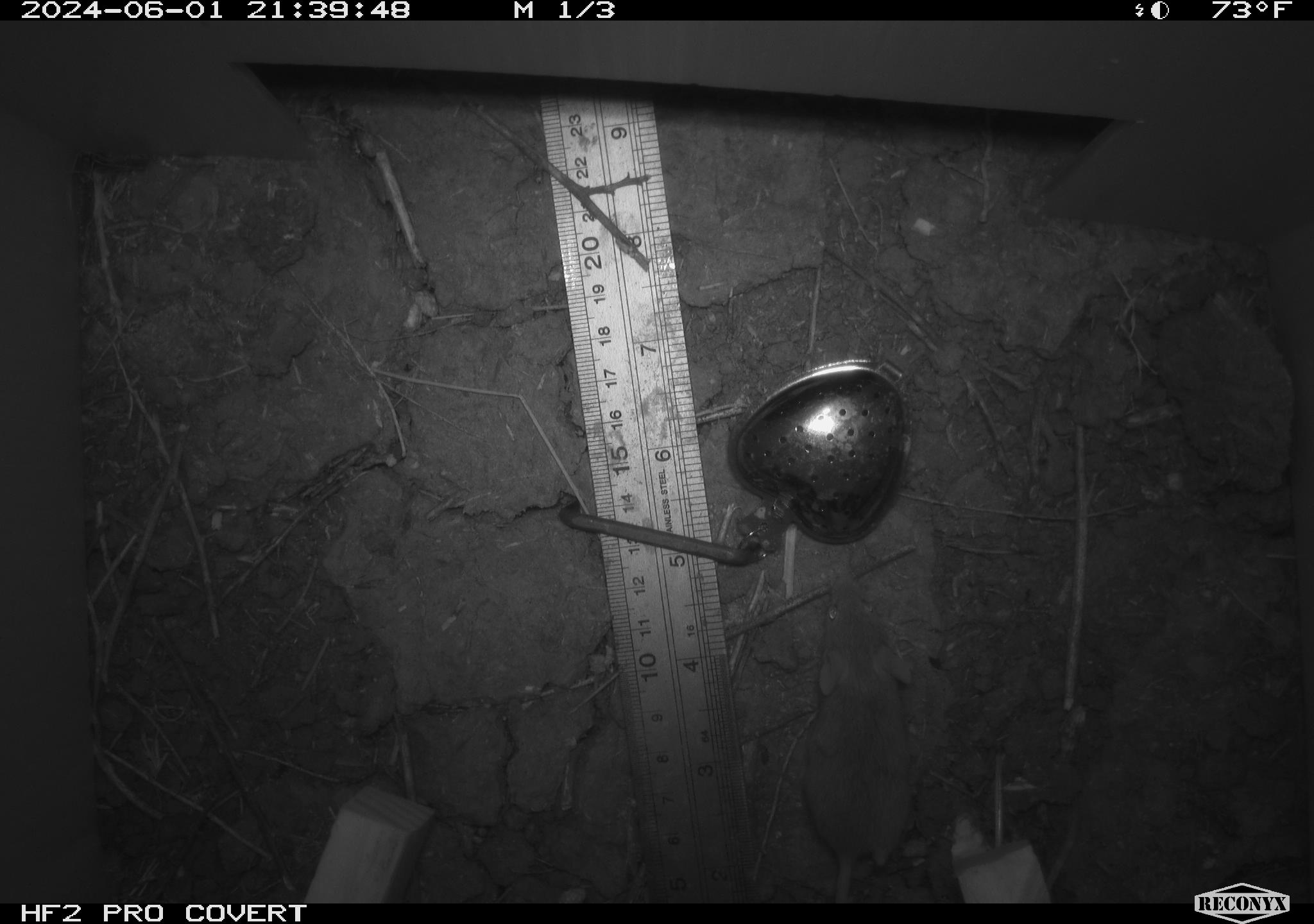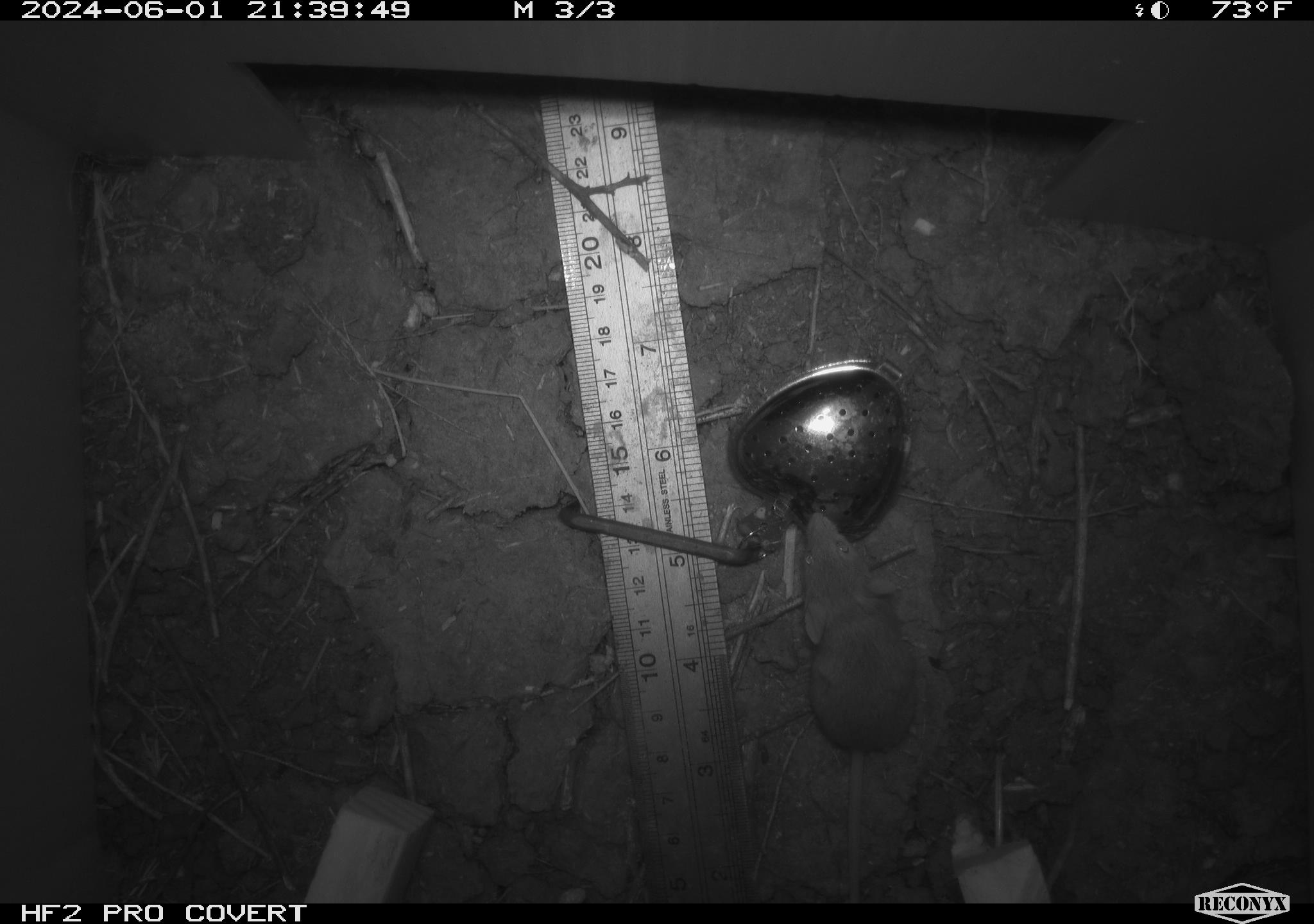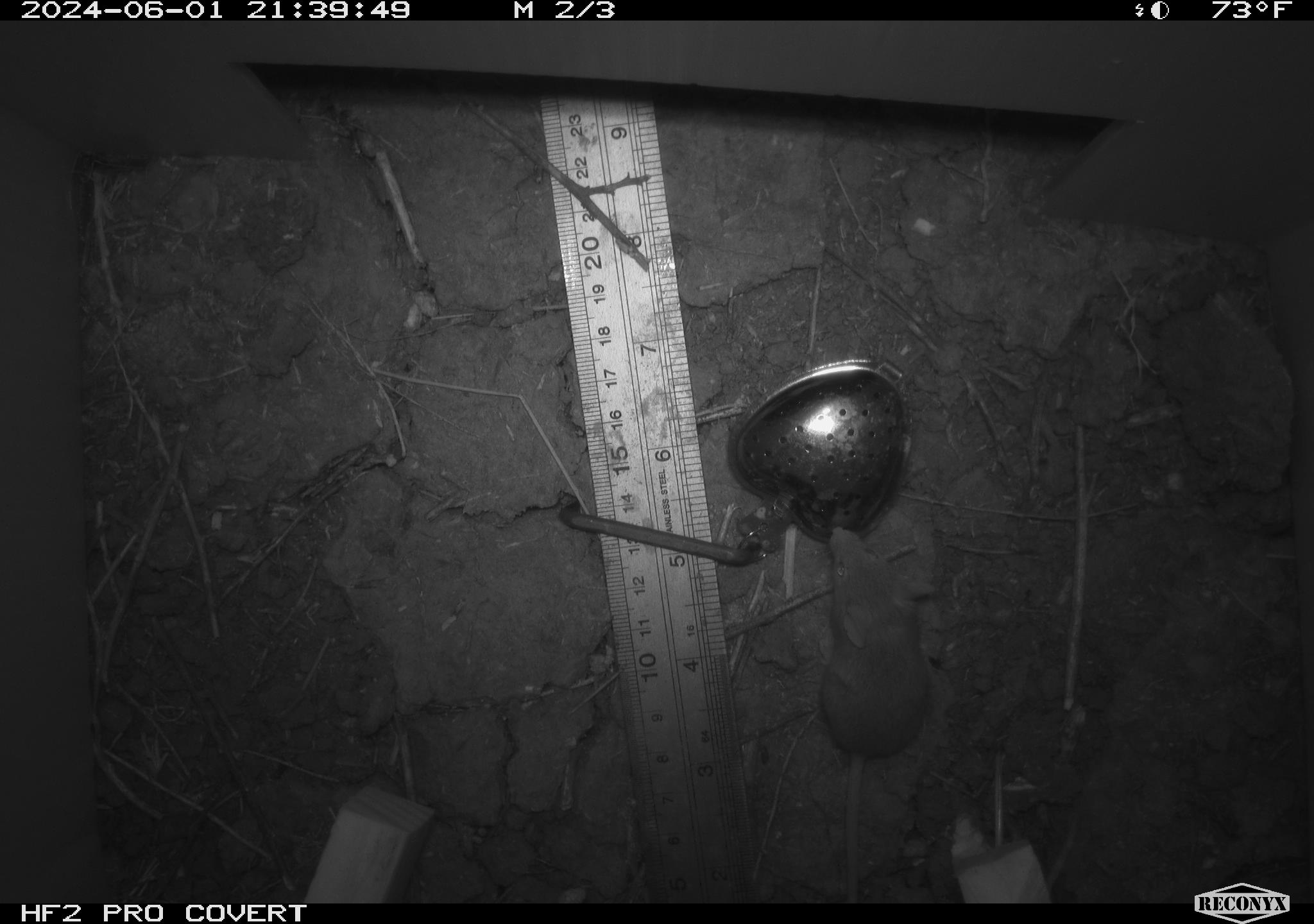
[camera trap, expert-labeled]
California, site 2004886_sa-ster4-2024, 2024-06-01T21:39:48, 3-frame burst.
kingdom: Animalia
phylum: Chordata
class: Mammalia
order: Rodentia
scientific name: Rodentia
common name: mouse species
Mouse species (Rodentia).